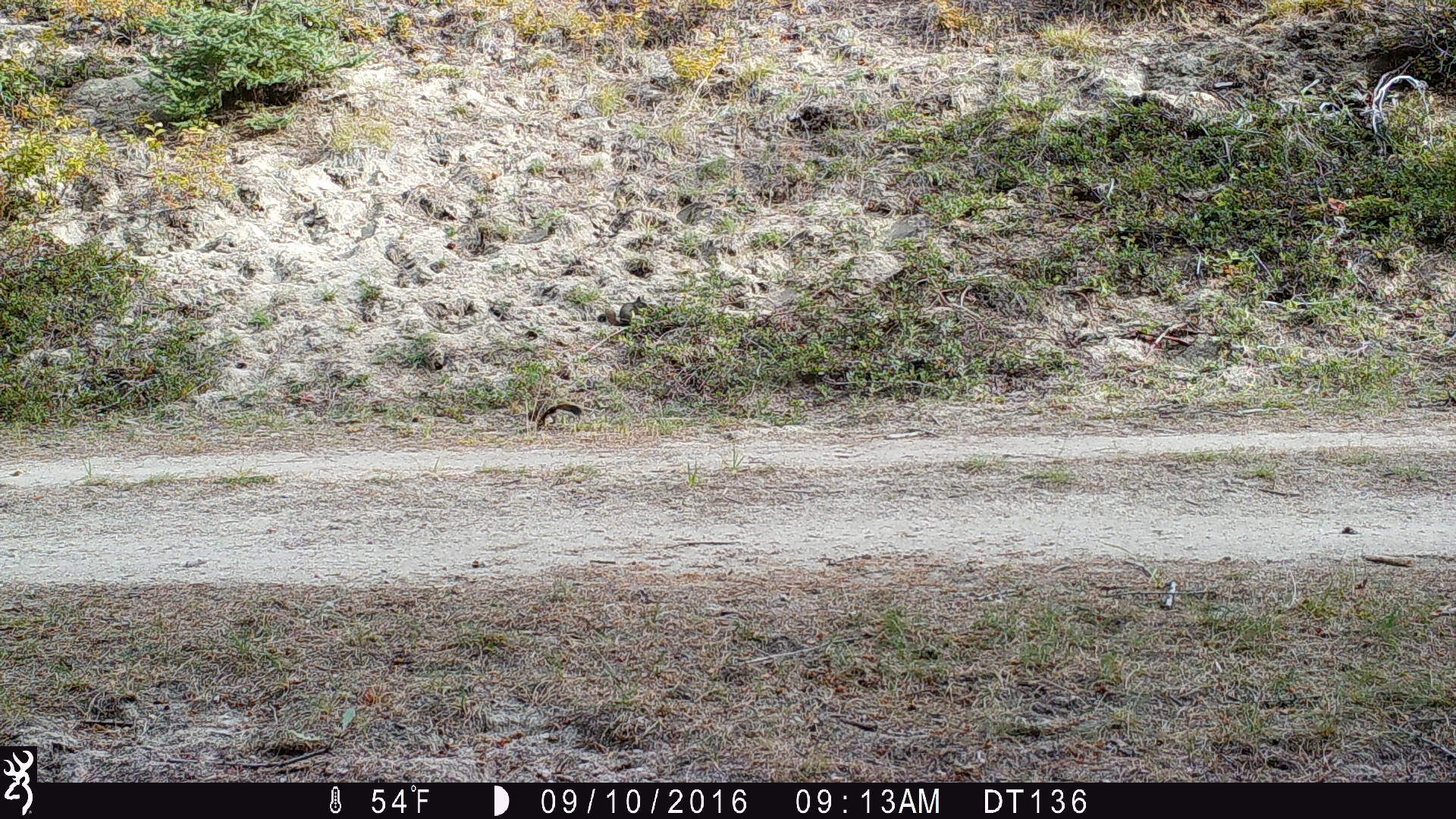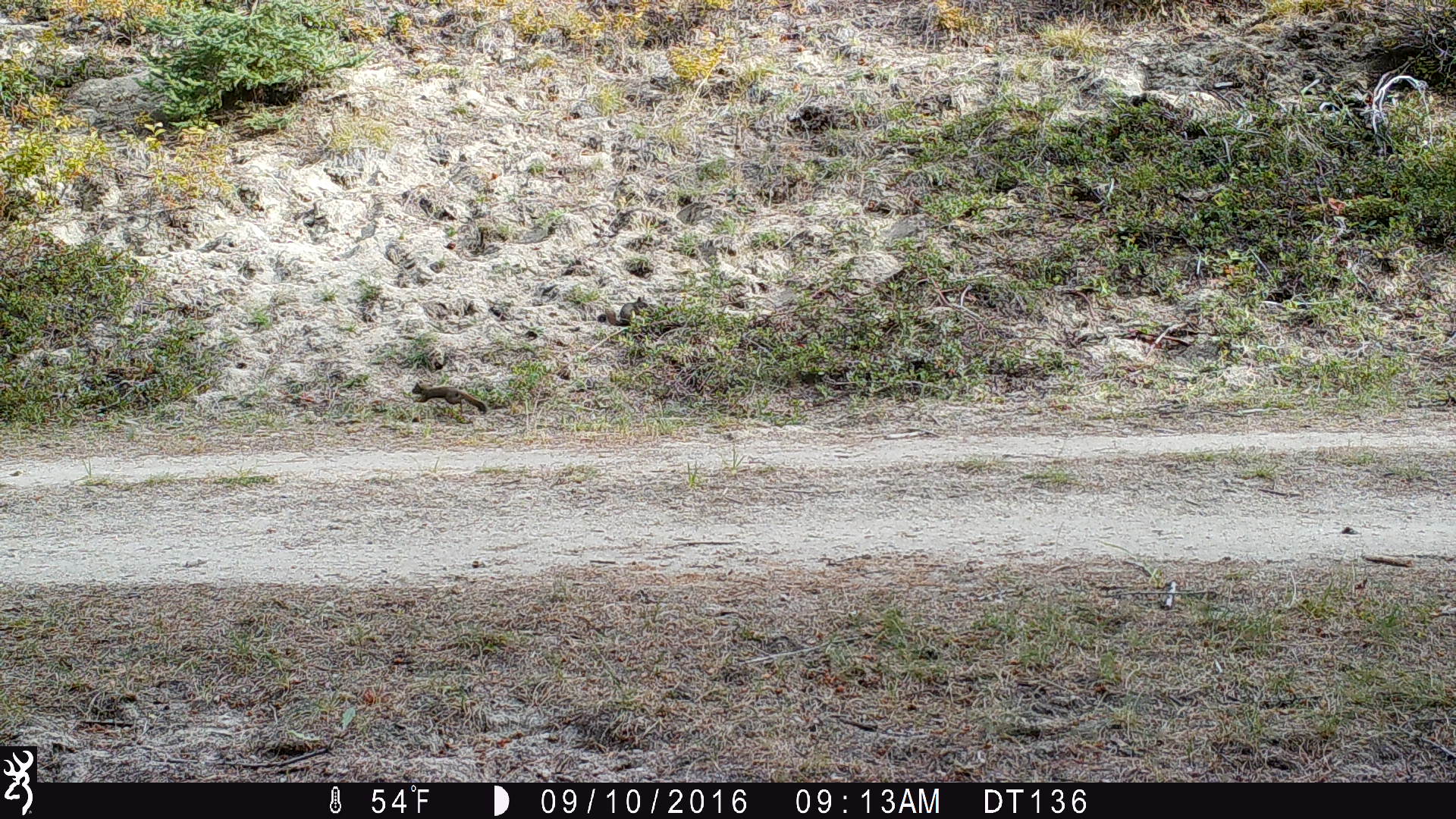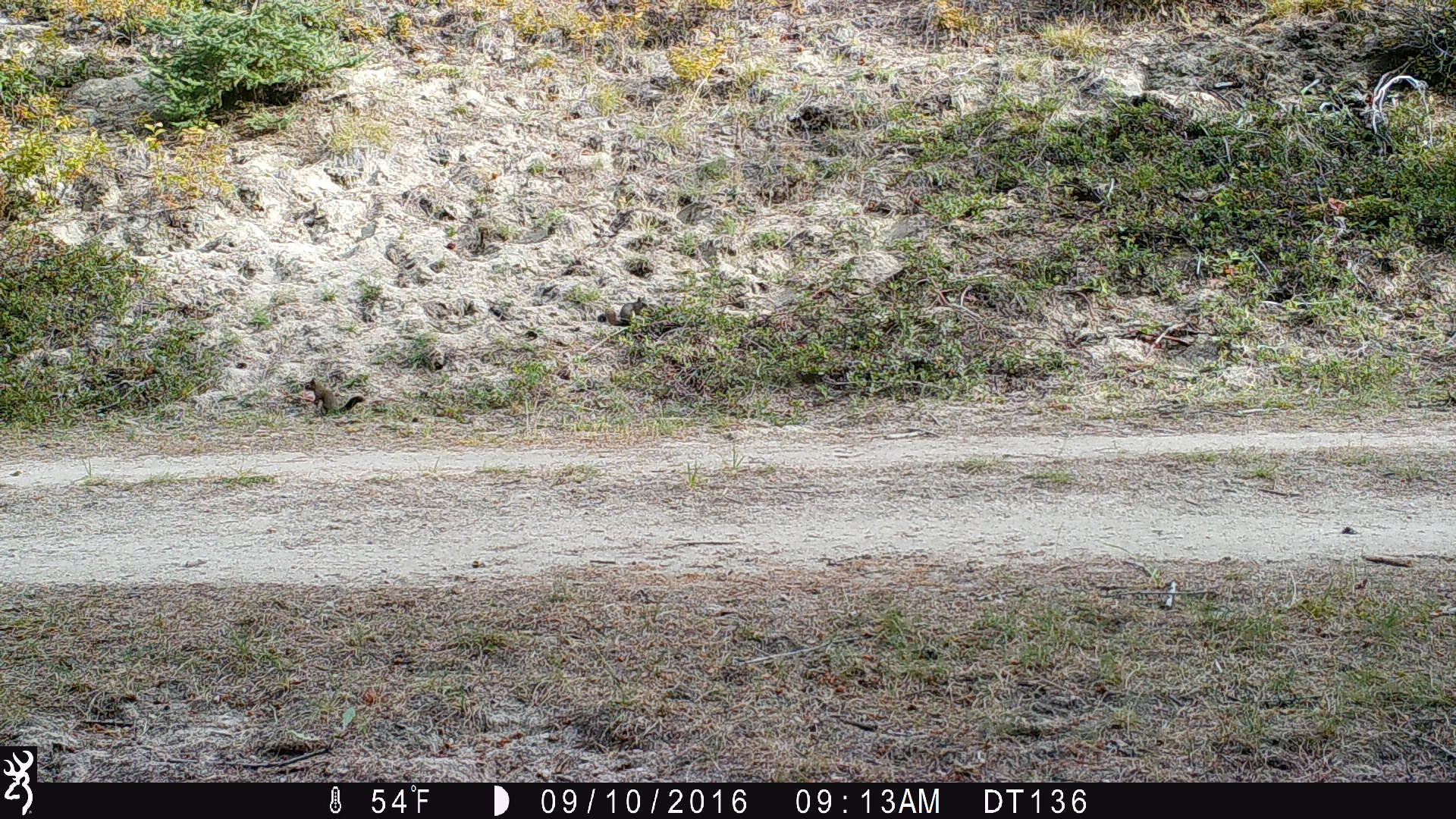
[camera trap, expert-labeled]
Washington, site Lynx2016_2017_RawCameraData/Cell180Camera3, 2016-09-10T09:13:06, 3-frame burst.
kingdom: Animalia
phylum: Chordata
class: Mammalia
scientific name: Mammalia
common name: small mammal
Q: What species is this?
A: Small mammal (Mammalia).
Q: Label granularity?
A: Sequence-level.